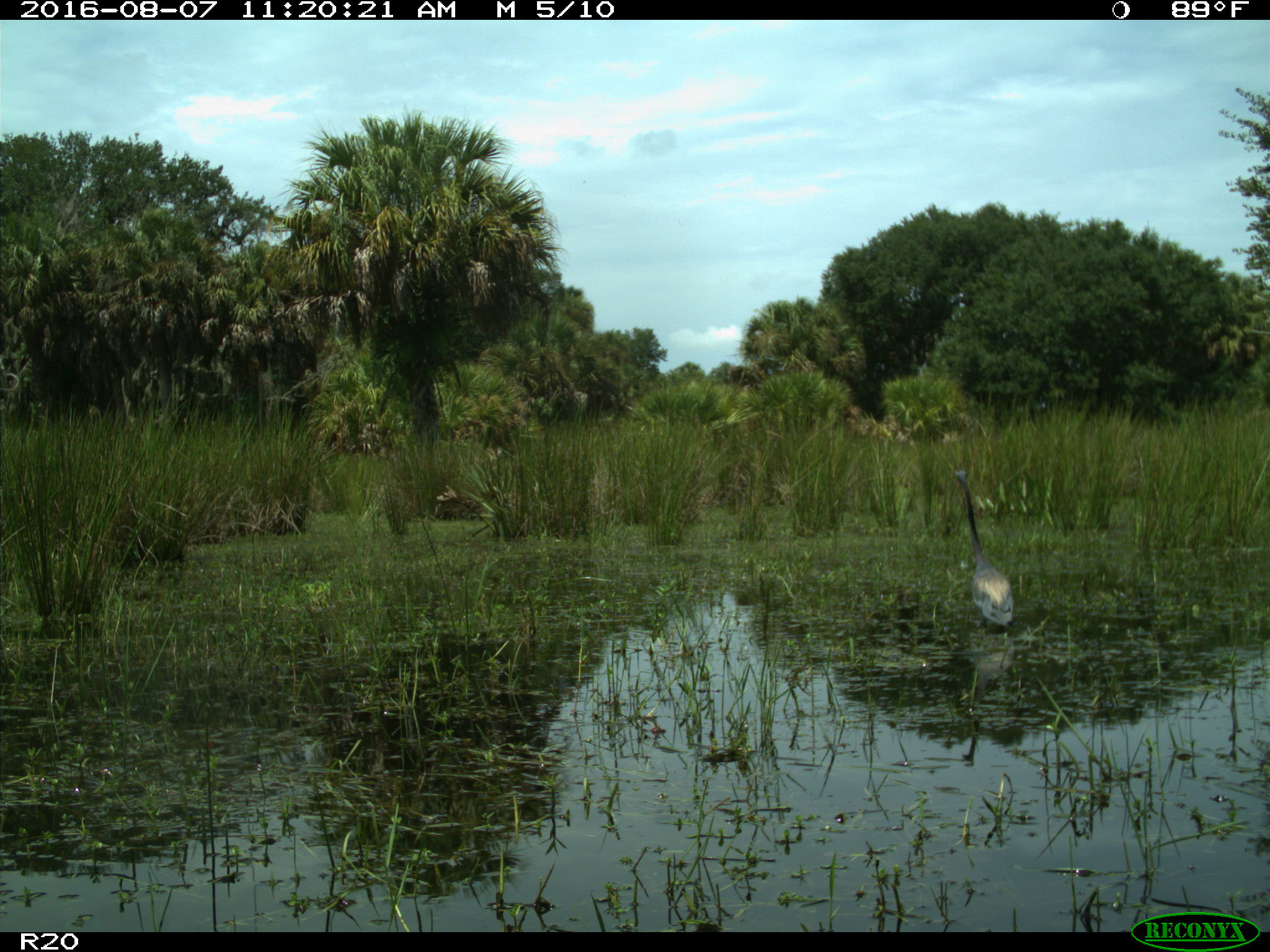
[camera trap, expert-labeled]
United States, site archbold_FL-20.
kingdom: Animalia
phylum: Chordata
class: Aves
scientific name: Aves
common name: birds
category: unidentified bird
Unidentified bird (birds) (Aves).